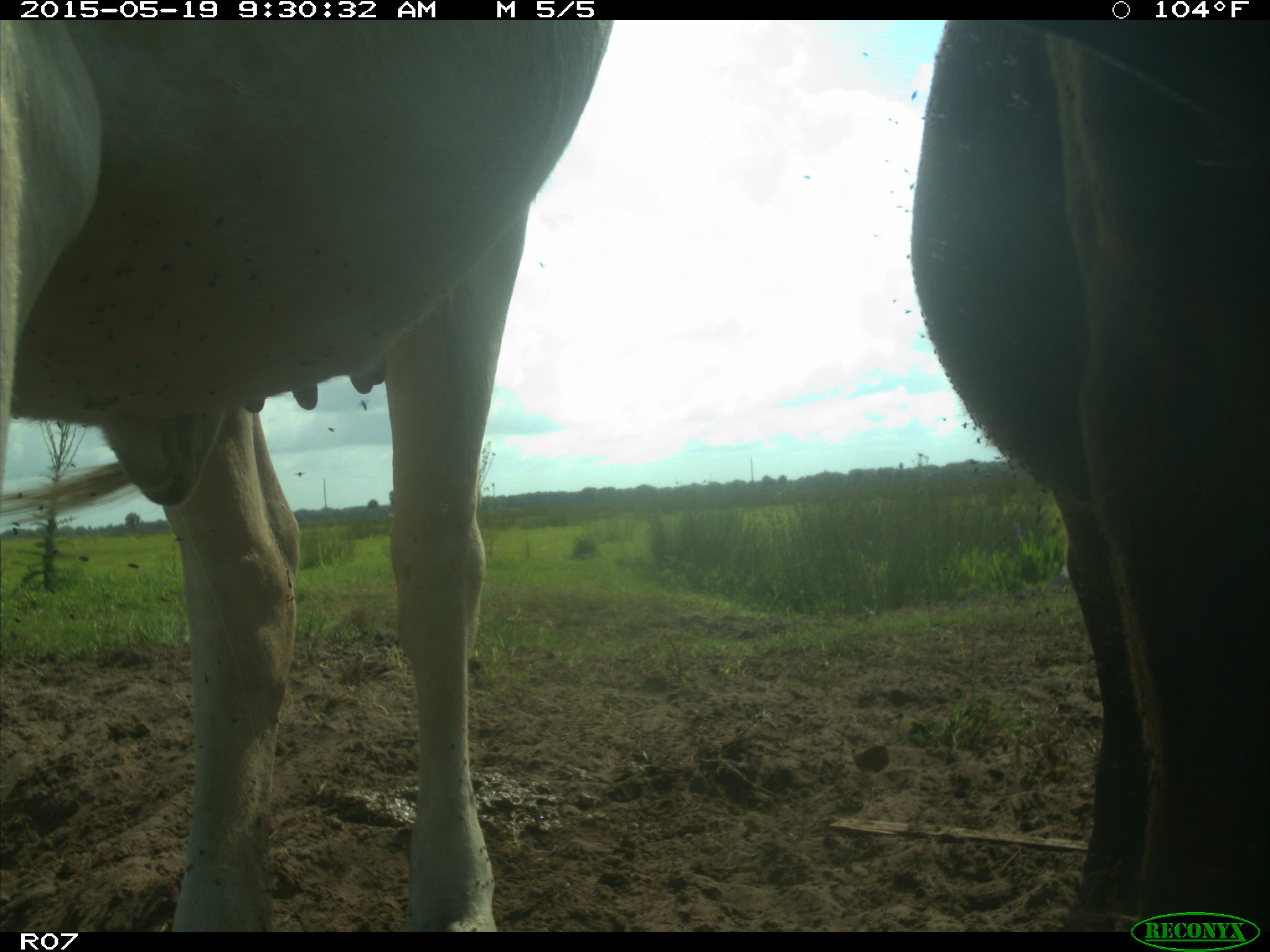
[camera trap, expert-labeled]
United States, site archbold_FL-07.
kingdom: Animalia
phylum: Chordata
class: Mammalia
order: Artiodactyla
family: Bovidae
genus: Bos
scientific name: Bos taurus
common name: domestic cow